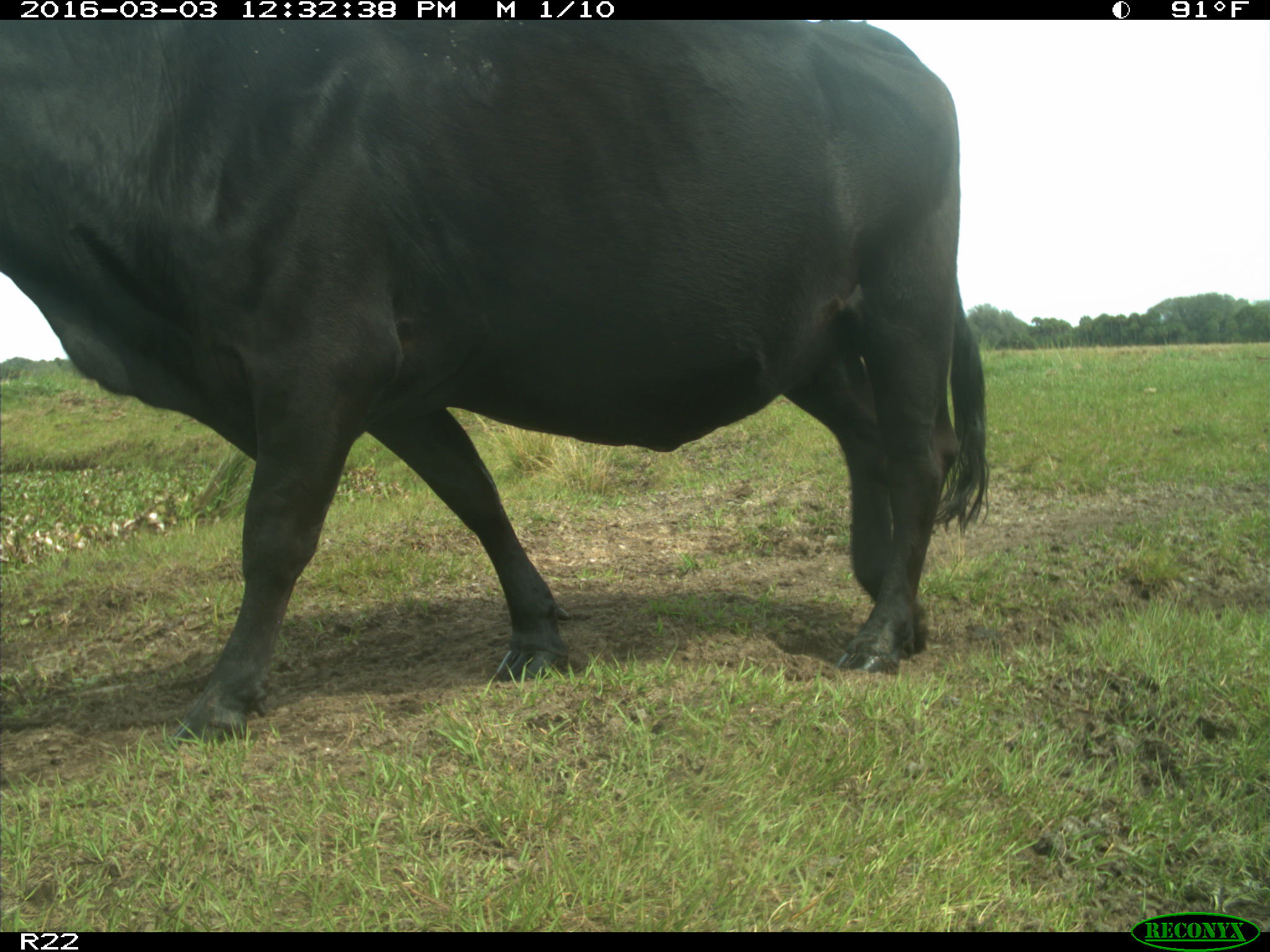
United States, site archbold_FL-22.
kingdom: Animalia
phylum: Chordata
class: Mammalia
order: Artiodactyla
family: Bovidae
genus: Bos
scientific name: Bos taurus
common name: domestic cow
Bos taurus (domestic cow).